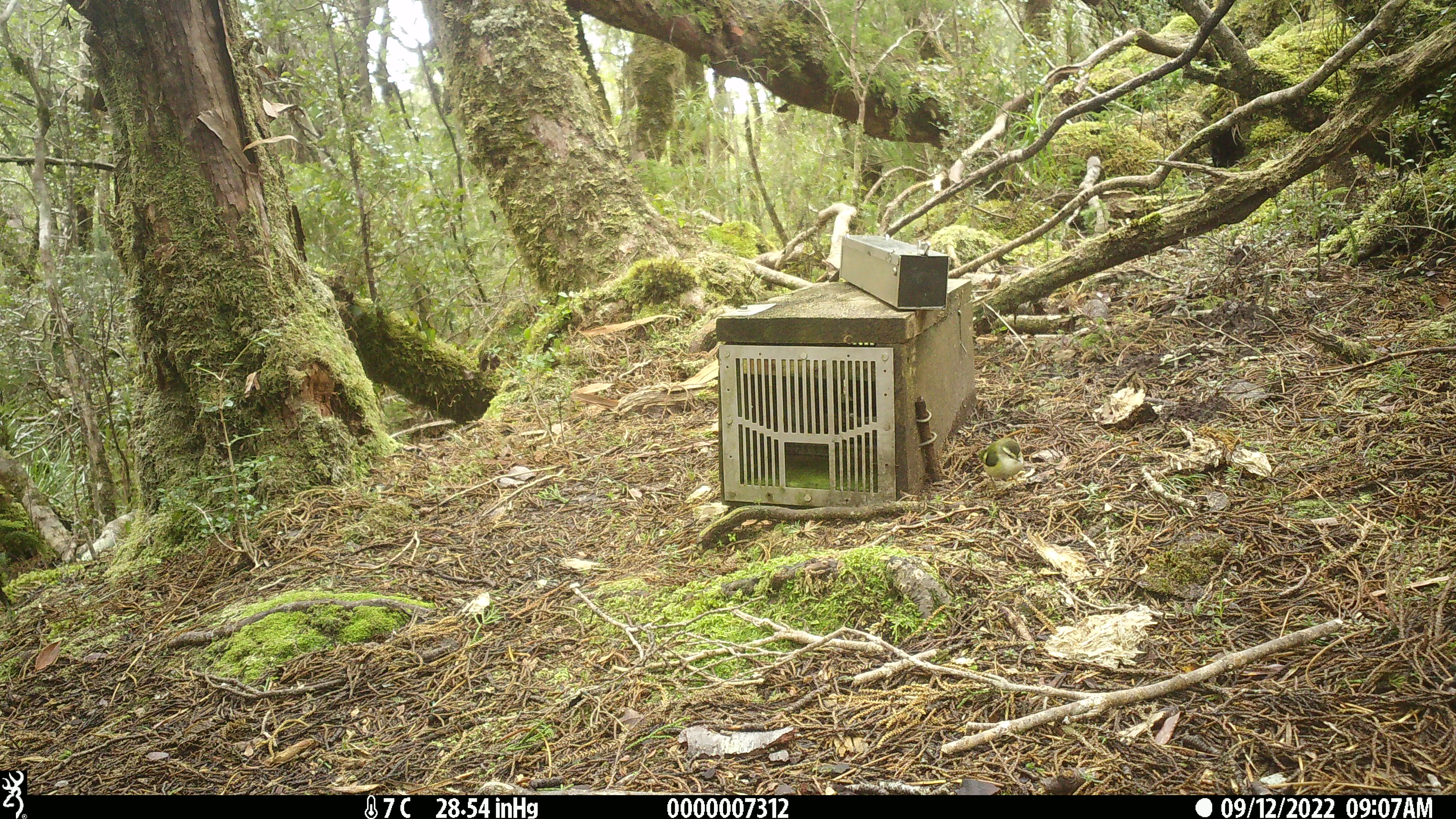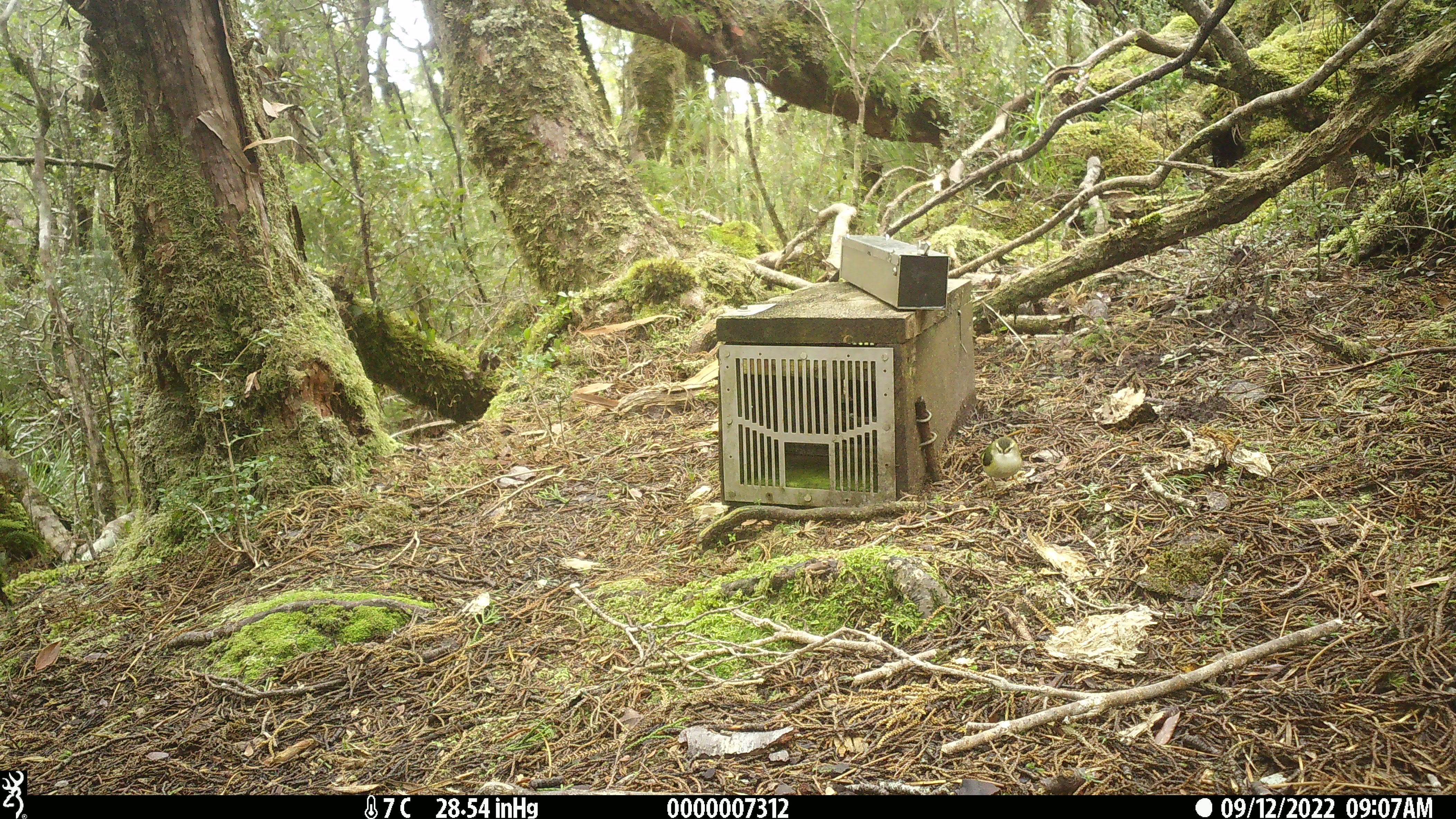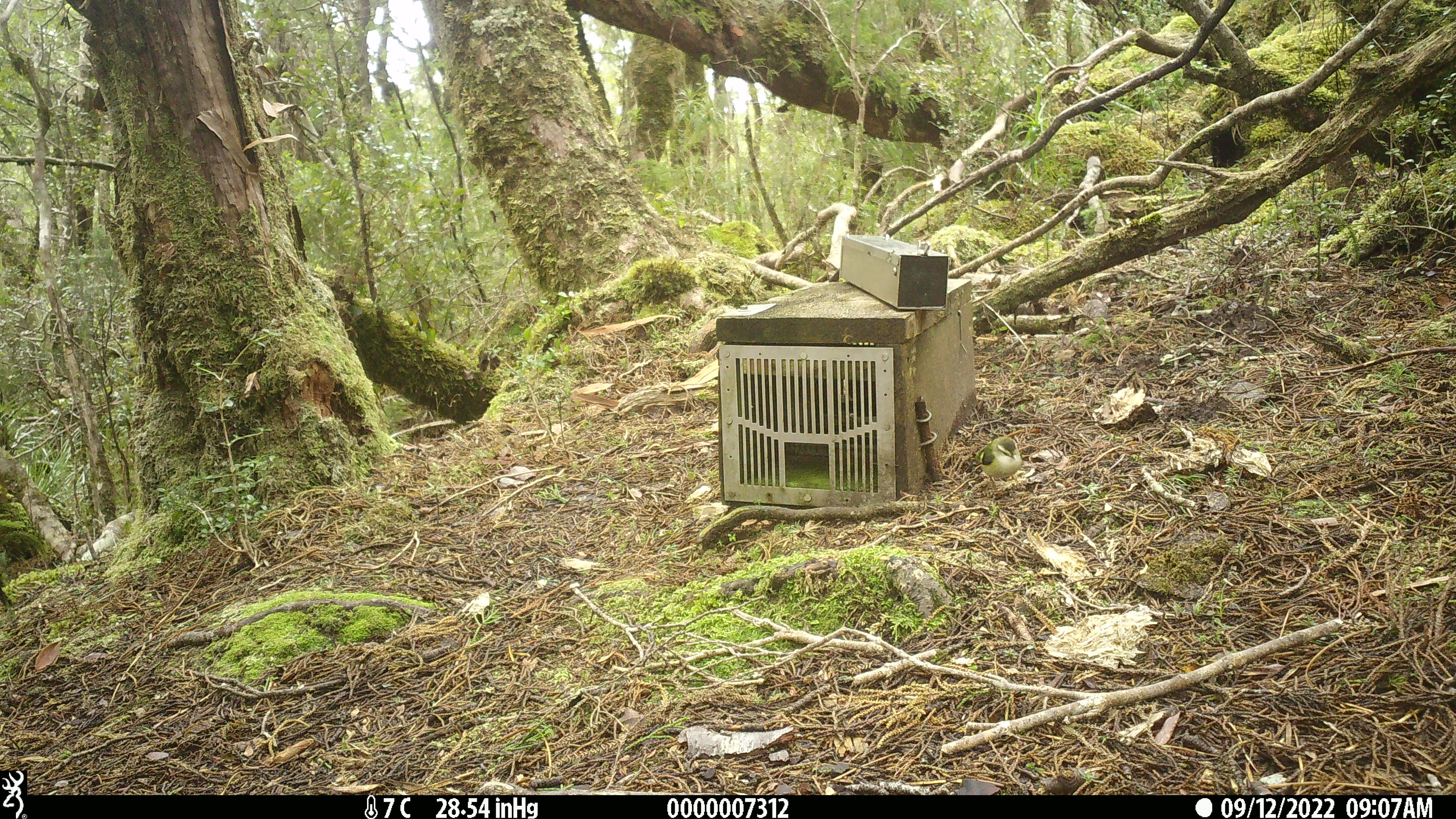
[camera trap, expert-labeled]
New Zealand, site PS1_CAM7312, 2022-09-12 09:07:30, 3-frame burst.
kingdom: Animalia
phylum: Chordata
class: Aves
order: Passeriformes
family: Acanthisittidae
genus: Acanthisitta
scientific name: Acanthisitta chloris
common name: rifleman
Rifleman (Acanthisitta chloris).